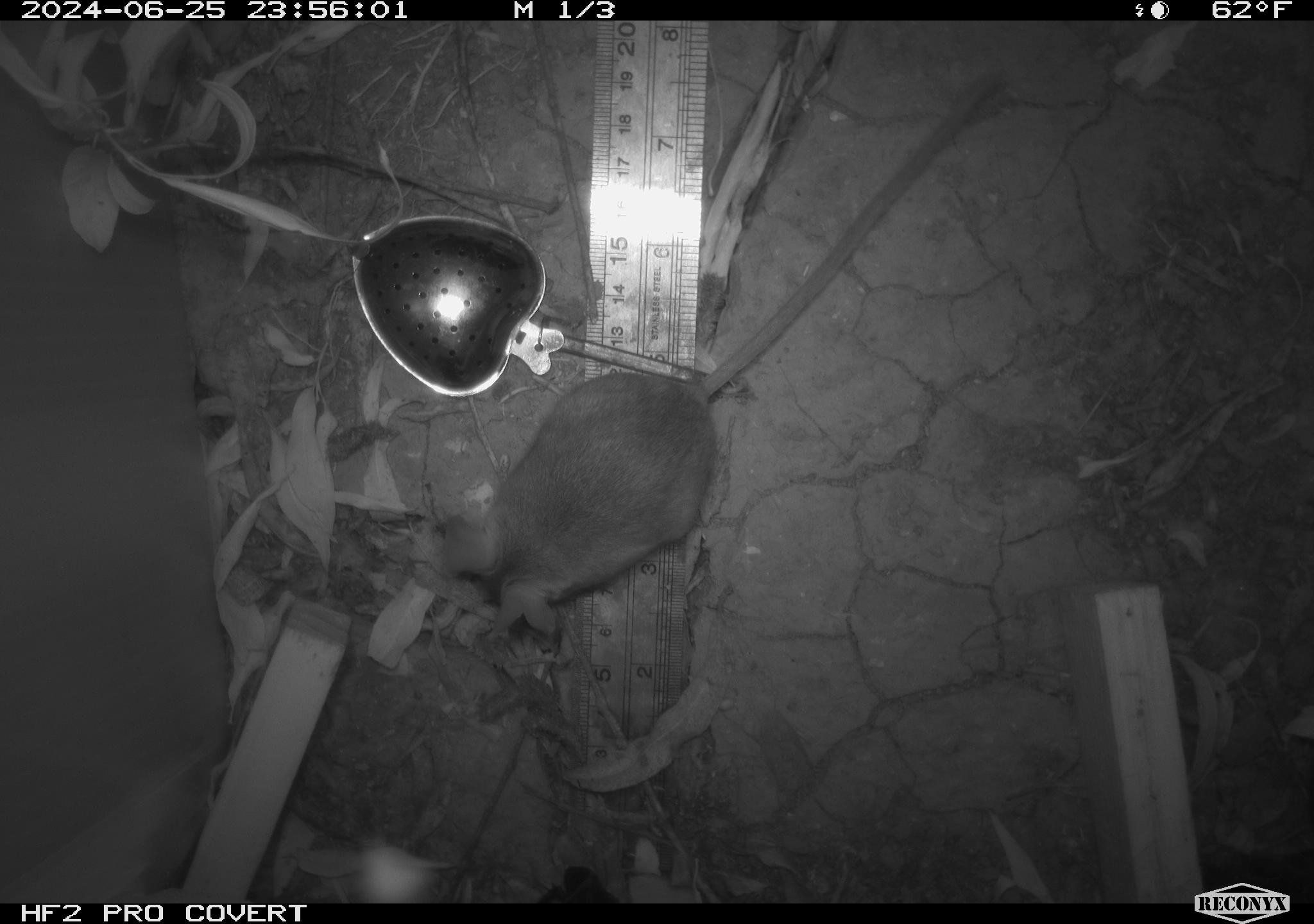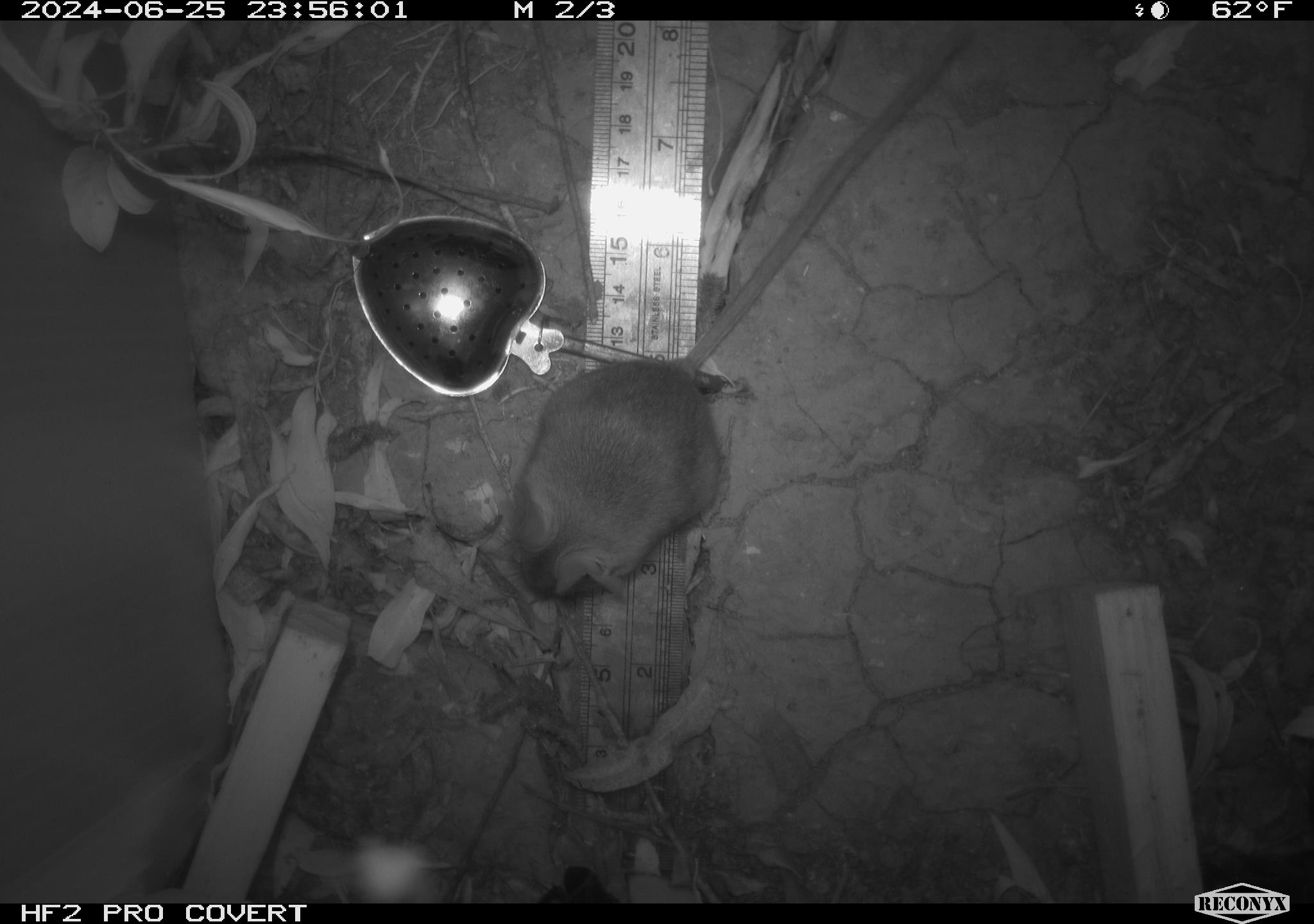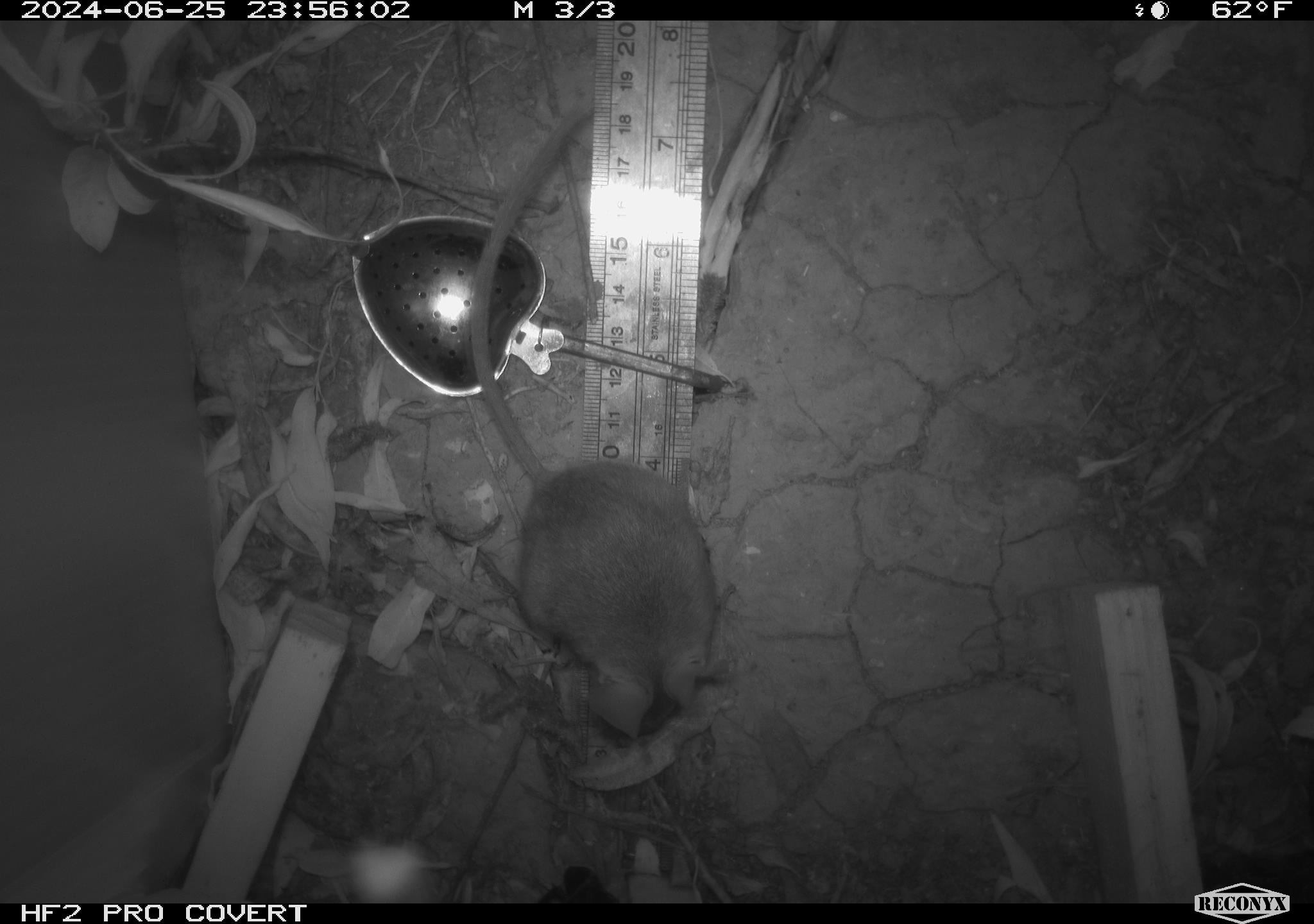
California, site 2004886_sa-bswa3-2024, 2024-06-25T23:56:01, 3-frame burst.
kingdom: Animalia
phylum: Chordata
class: Mammalia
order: Rodentia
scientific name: Rodentia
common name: mouse species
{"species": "mouse species (Rodentia)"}